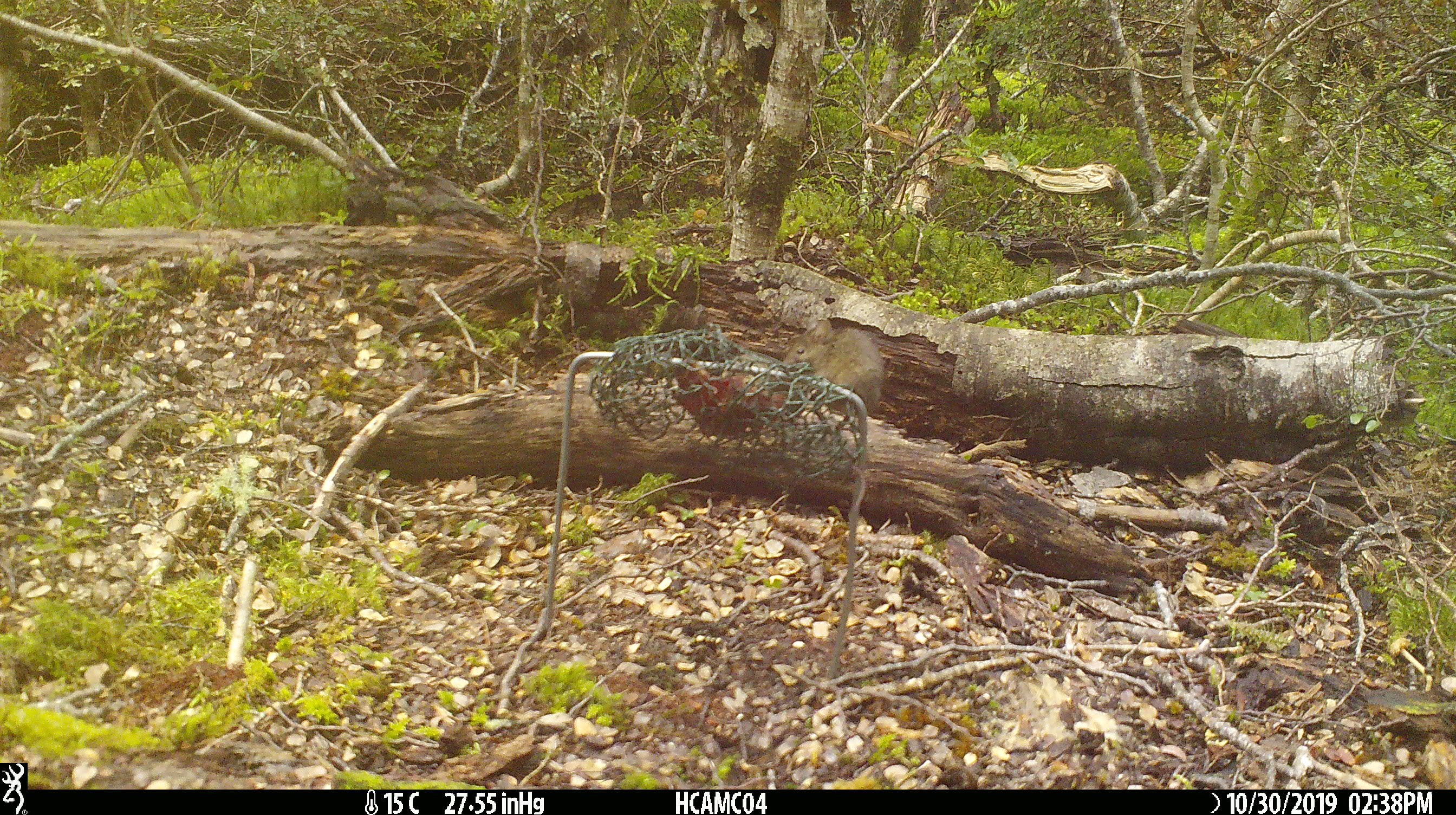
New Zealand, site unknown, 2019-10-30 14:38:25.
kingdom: Animalia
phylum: Chordata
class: Mammalia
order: Rodentia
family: Muridae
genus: Mus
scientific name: Mus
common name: mouse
Mouse (Mus).